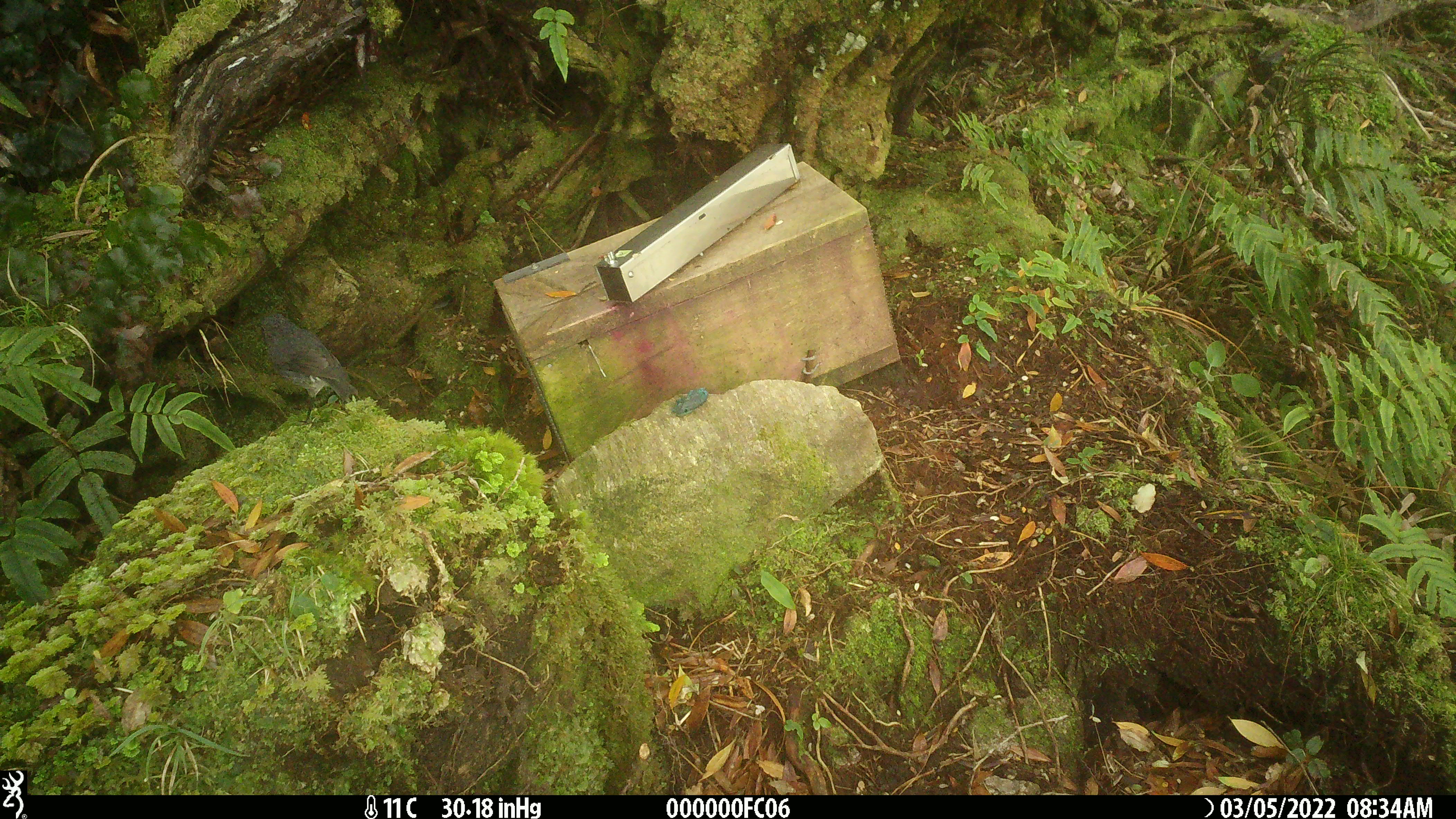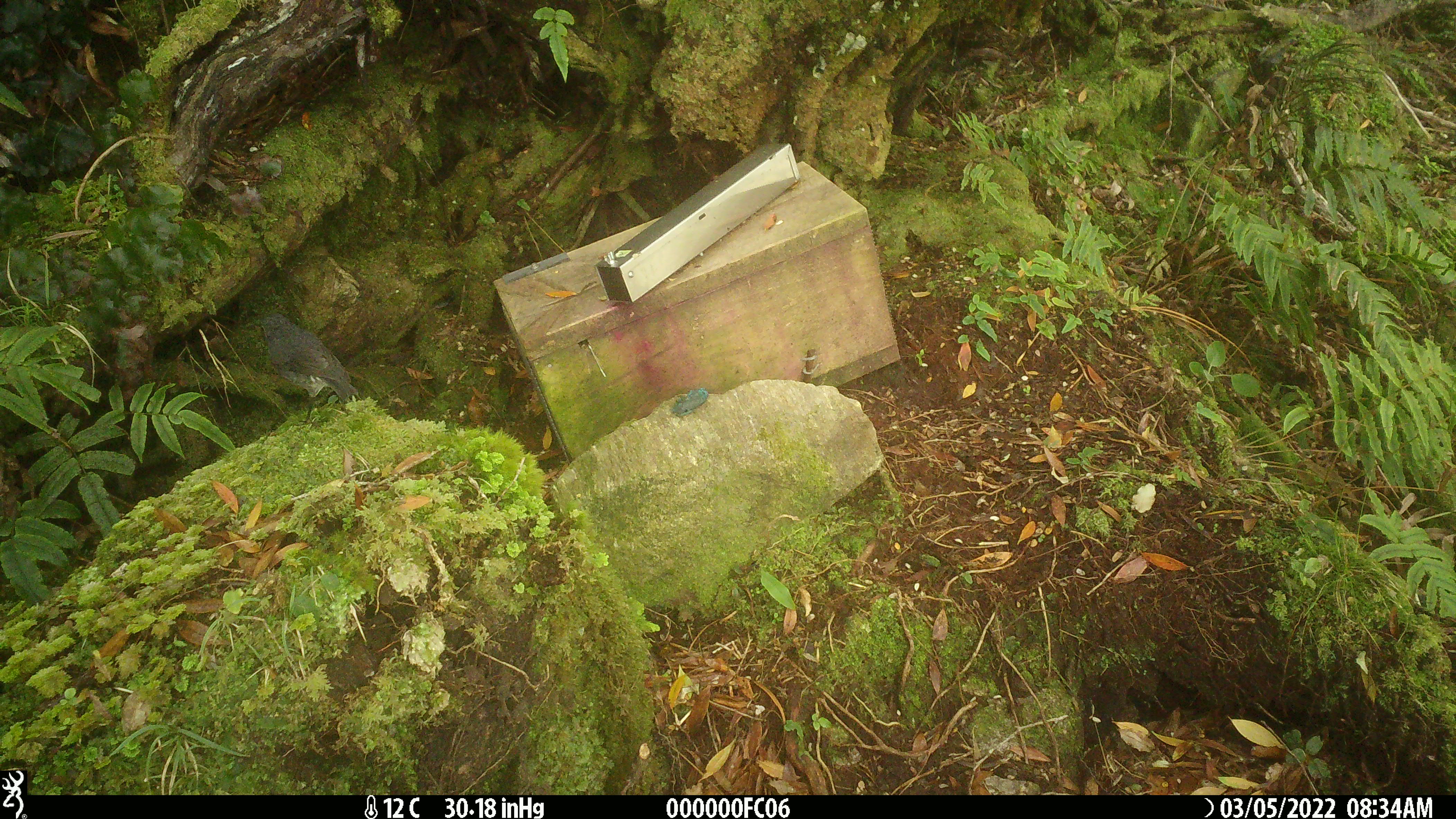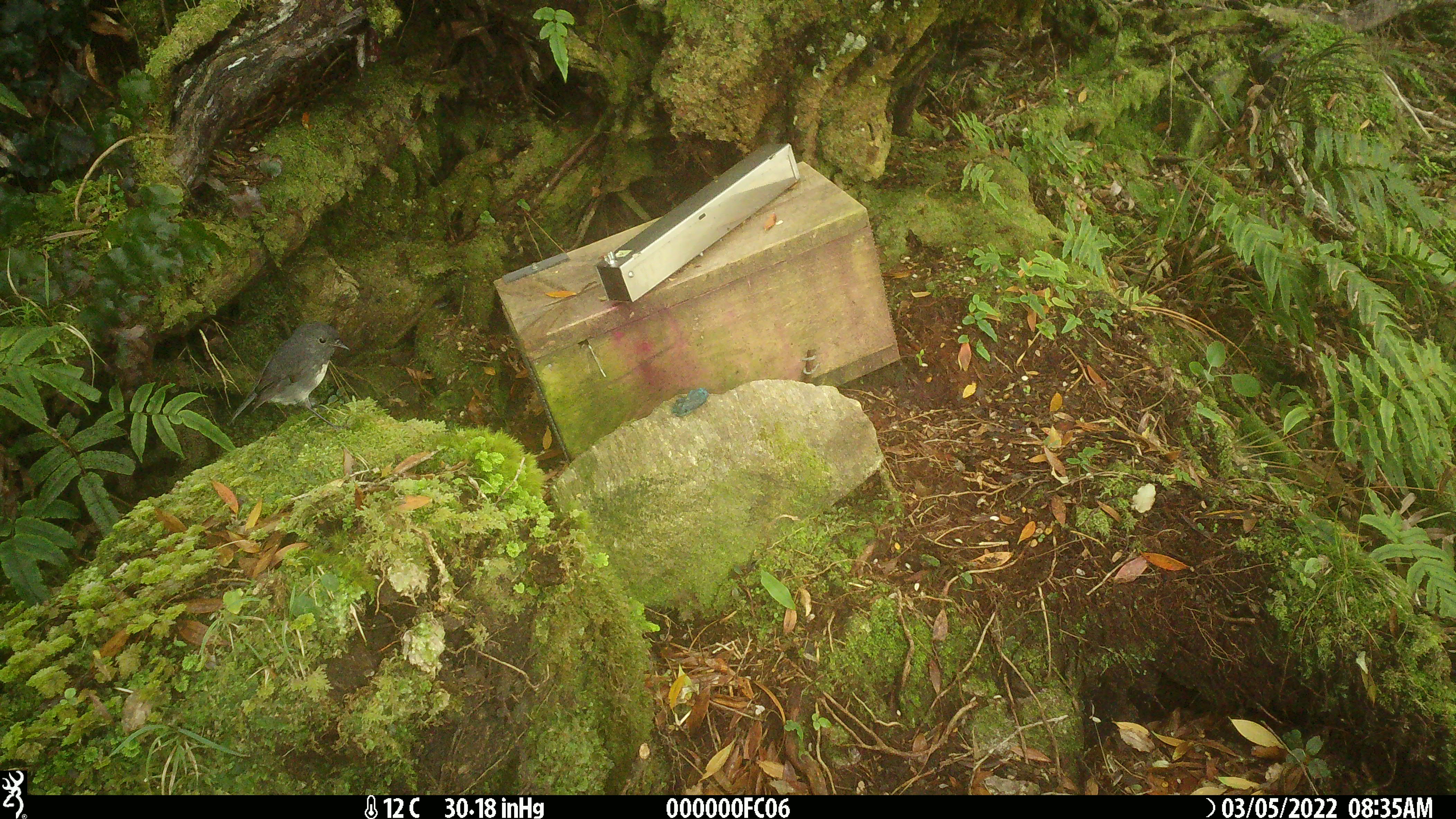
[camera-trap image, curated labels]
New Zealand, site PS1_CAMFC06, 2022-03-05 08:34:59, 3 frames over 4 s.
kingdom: Animalia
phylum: Chordata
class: Aves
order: Passeriformes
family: Petroicidae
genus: Petroica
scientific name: Petroica australis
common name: new zealand robin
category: robin